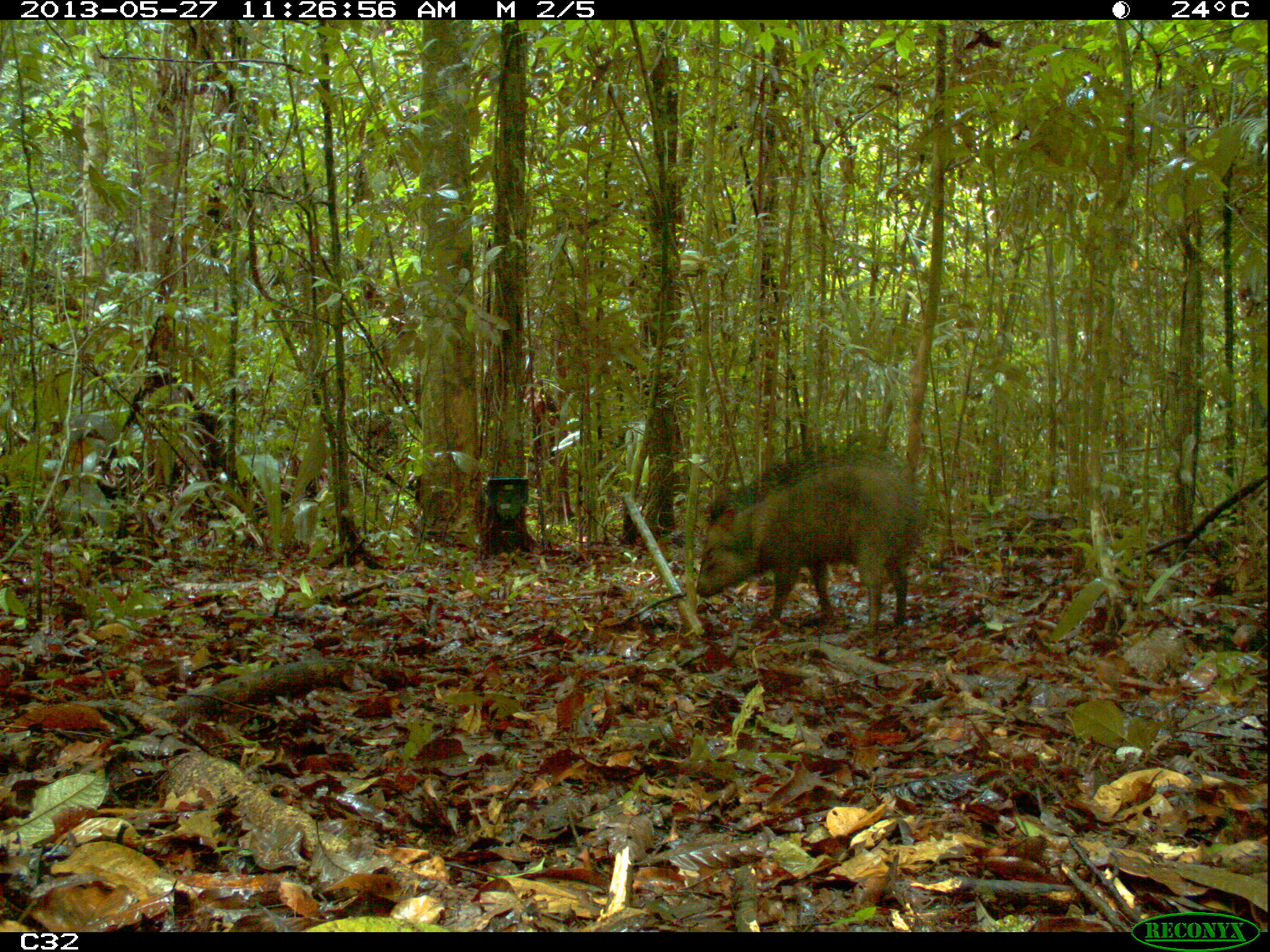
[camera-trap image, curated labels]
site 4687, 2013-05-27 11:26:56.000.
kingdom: Animalia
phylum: Chordata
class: Mammalia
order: Artiodactyla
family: Tayassuidae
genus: Pecari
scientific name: Pecari tajacu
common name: collared peccary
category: tayassu tajacu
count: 1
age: adult